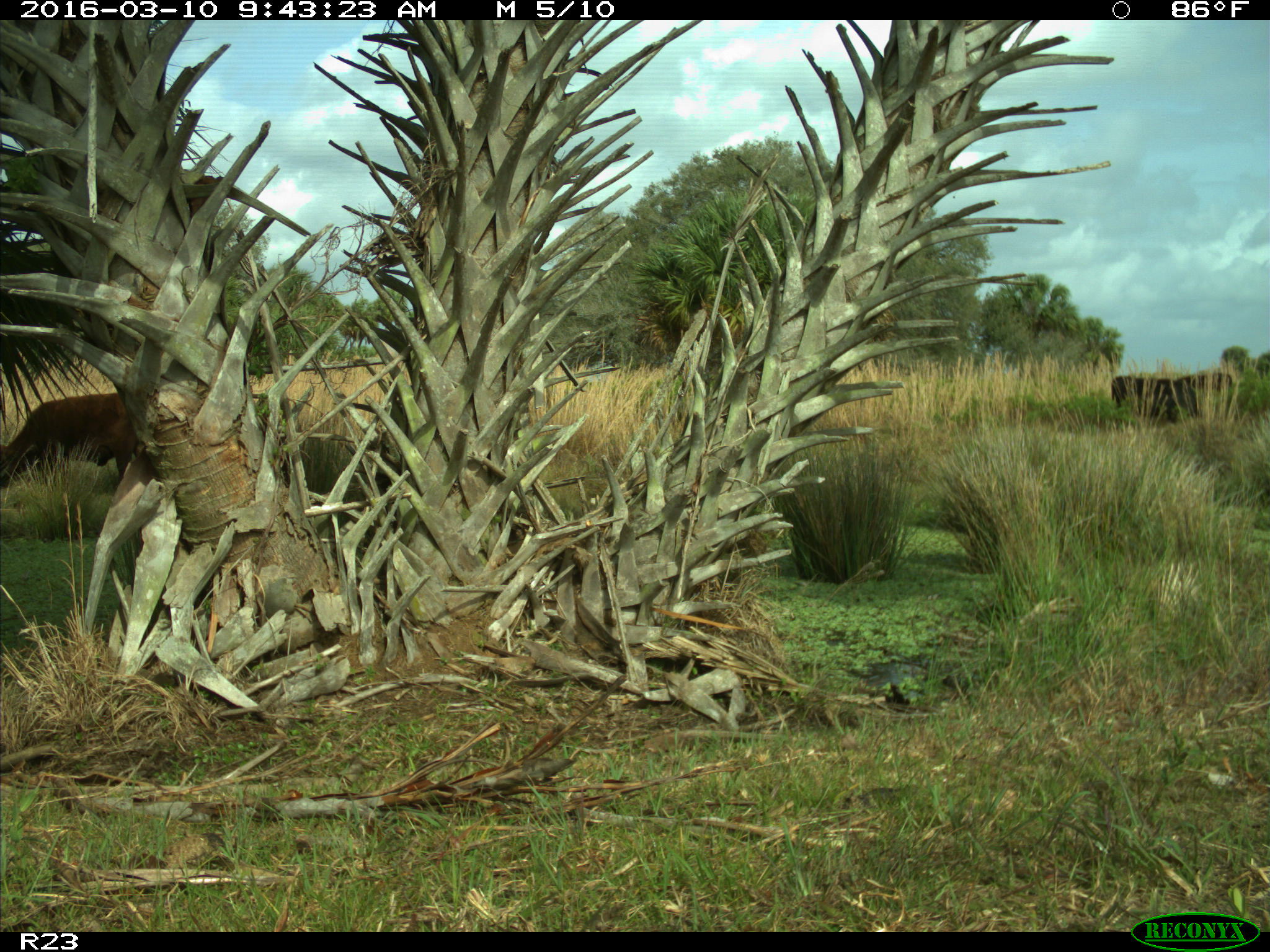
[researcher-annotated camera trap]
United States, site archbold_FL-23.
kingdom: Animalia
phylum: Chordata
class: Mammalia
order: Artiodactyla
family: Bovidae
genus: Bos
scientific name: Bos taurus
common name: domestic cow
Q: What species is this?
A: Bos taurus (domestic cow).